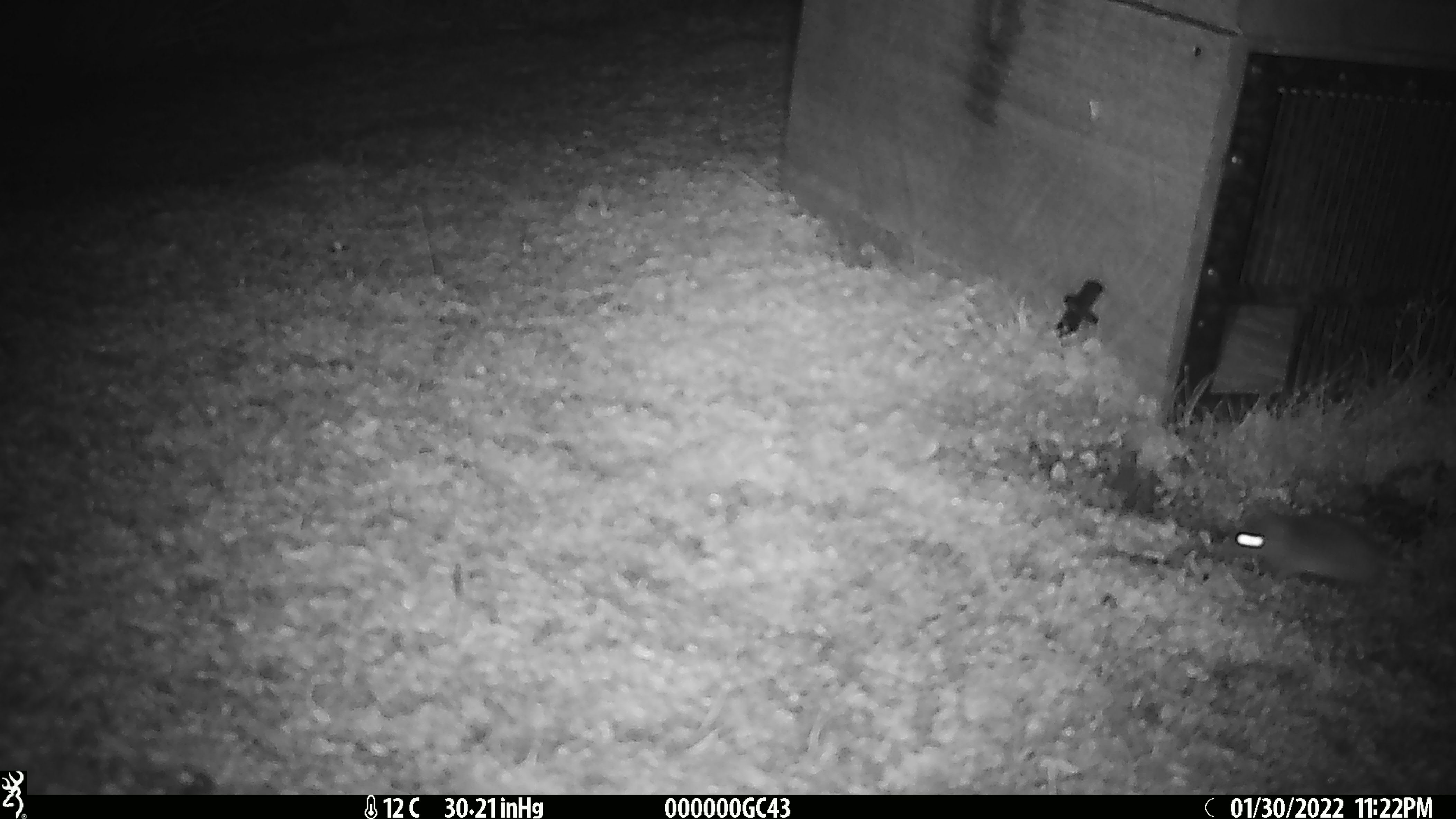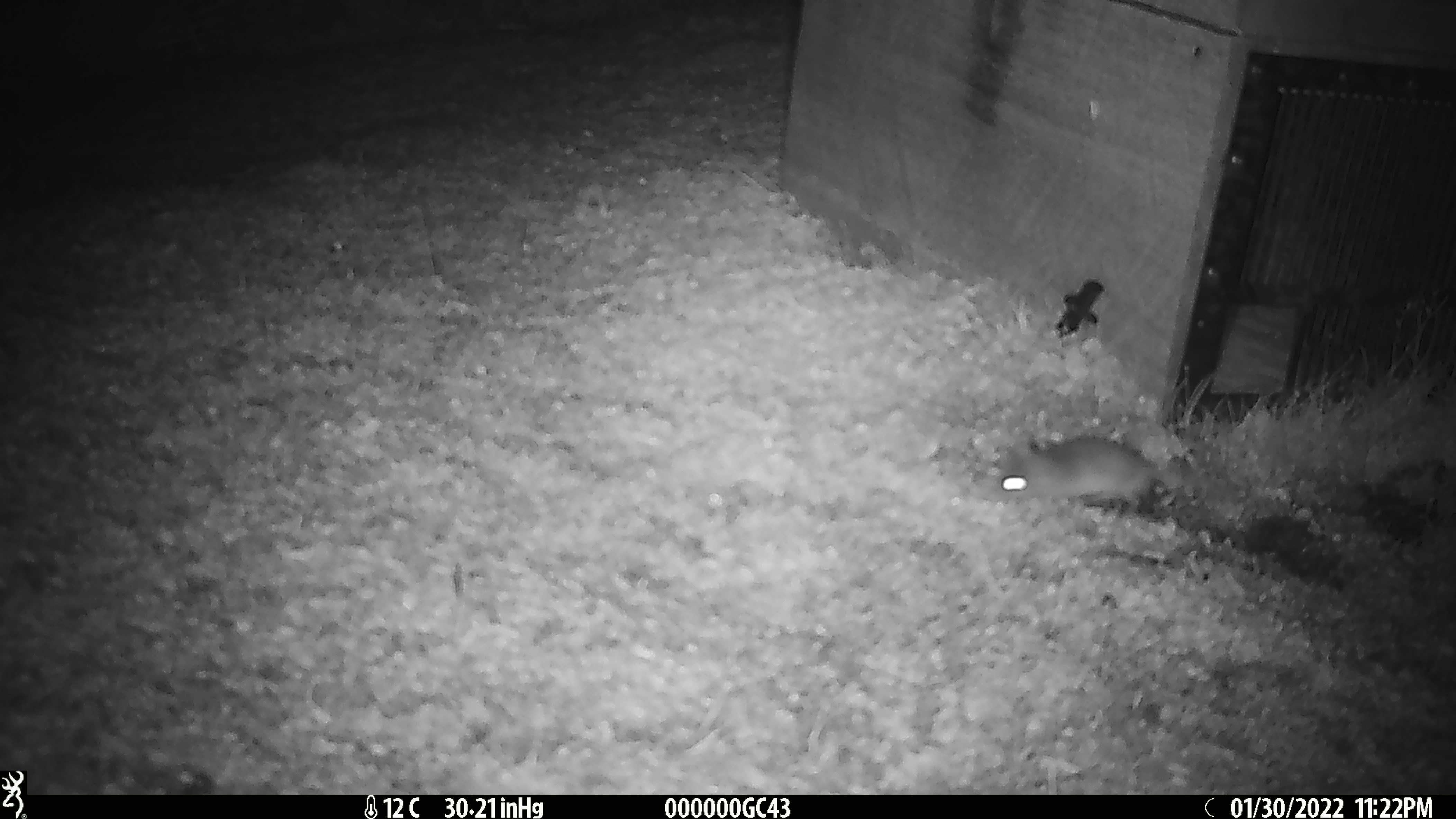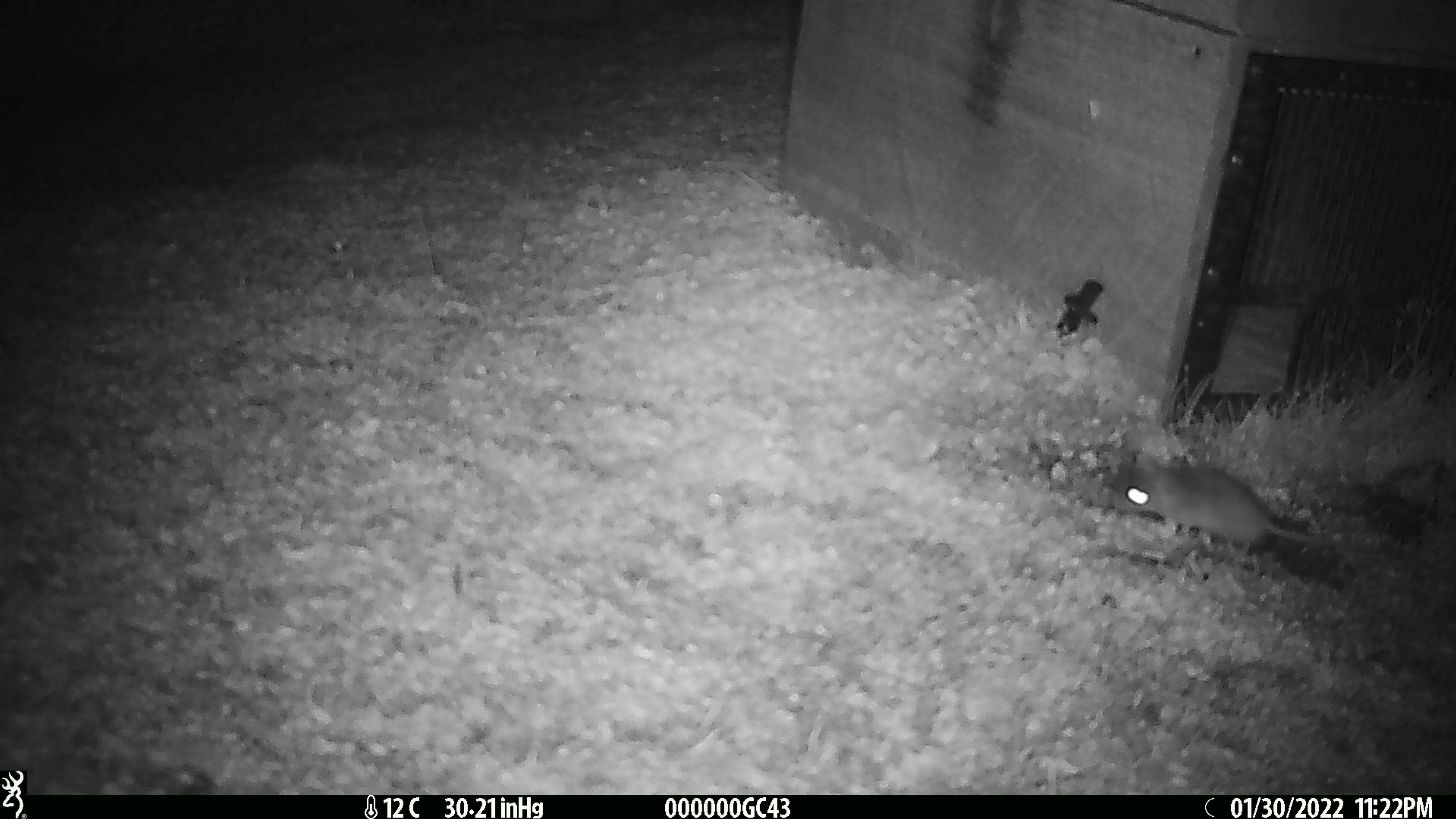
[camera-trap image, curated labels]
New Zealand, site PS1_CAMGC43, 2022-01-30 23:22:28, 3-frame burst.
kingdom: Animalia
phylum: Chordata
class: Mammalia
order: Rodentia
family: Muridae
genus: Mus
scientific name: Mus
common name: mouse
Mouse (Mus).